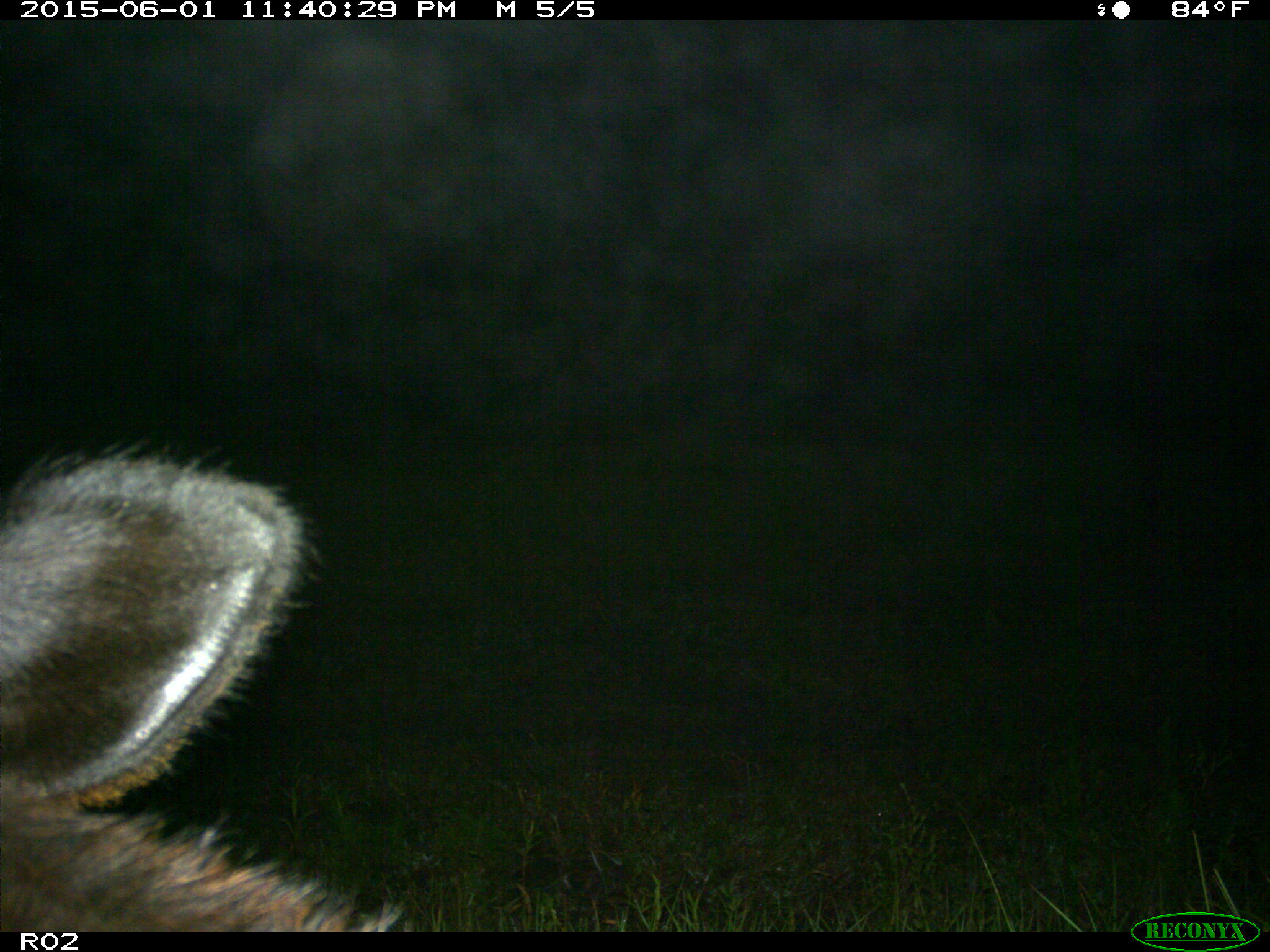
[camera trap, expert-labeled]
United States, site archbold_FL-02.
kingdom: Animalia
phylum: Chordata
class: Mammalia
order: Artiodactyla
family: Bovidae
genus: Bos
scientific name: Bos taurus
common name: domestic cow